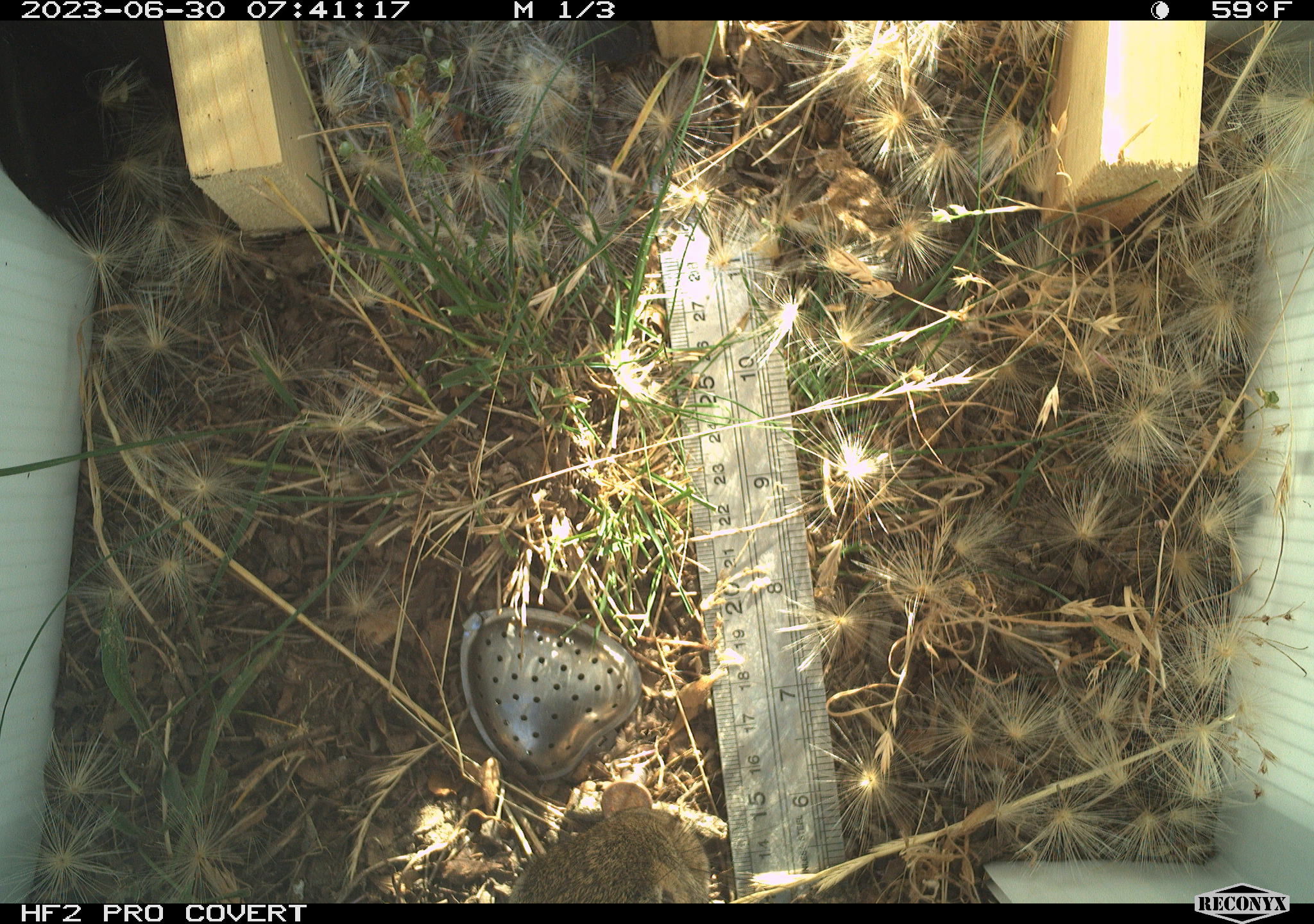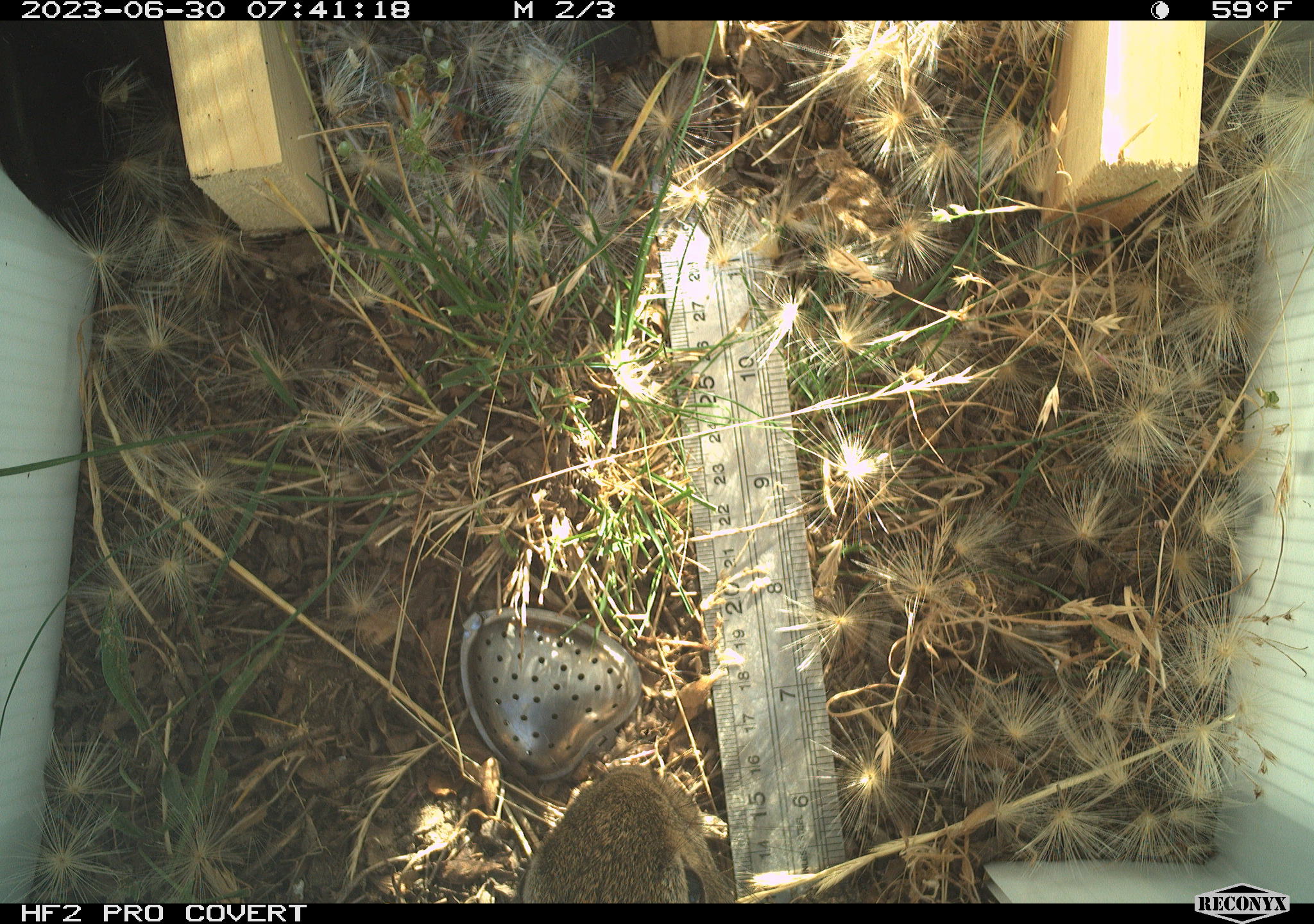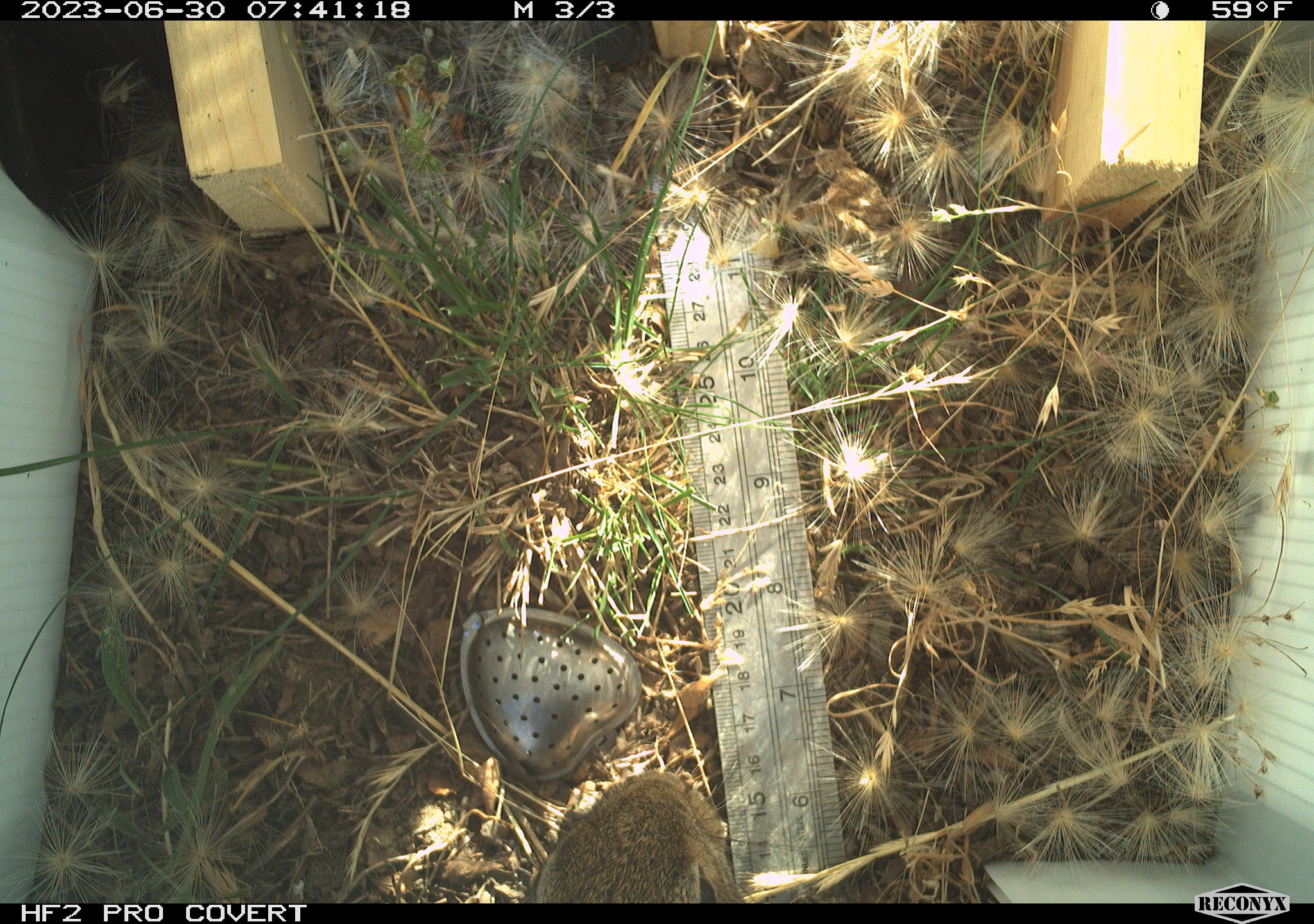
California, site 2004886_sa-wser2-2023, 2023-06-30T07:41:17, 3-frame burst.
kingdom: Animalia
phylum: Chordata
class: Mammalia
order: Lagomorpha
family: Leporidae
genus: Sylvilagus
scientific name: Sylvilagus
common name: cottontail rabbits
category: sylvilagus species